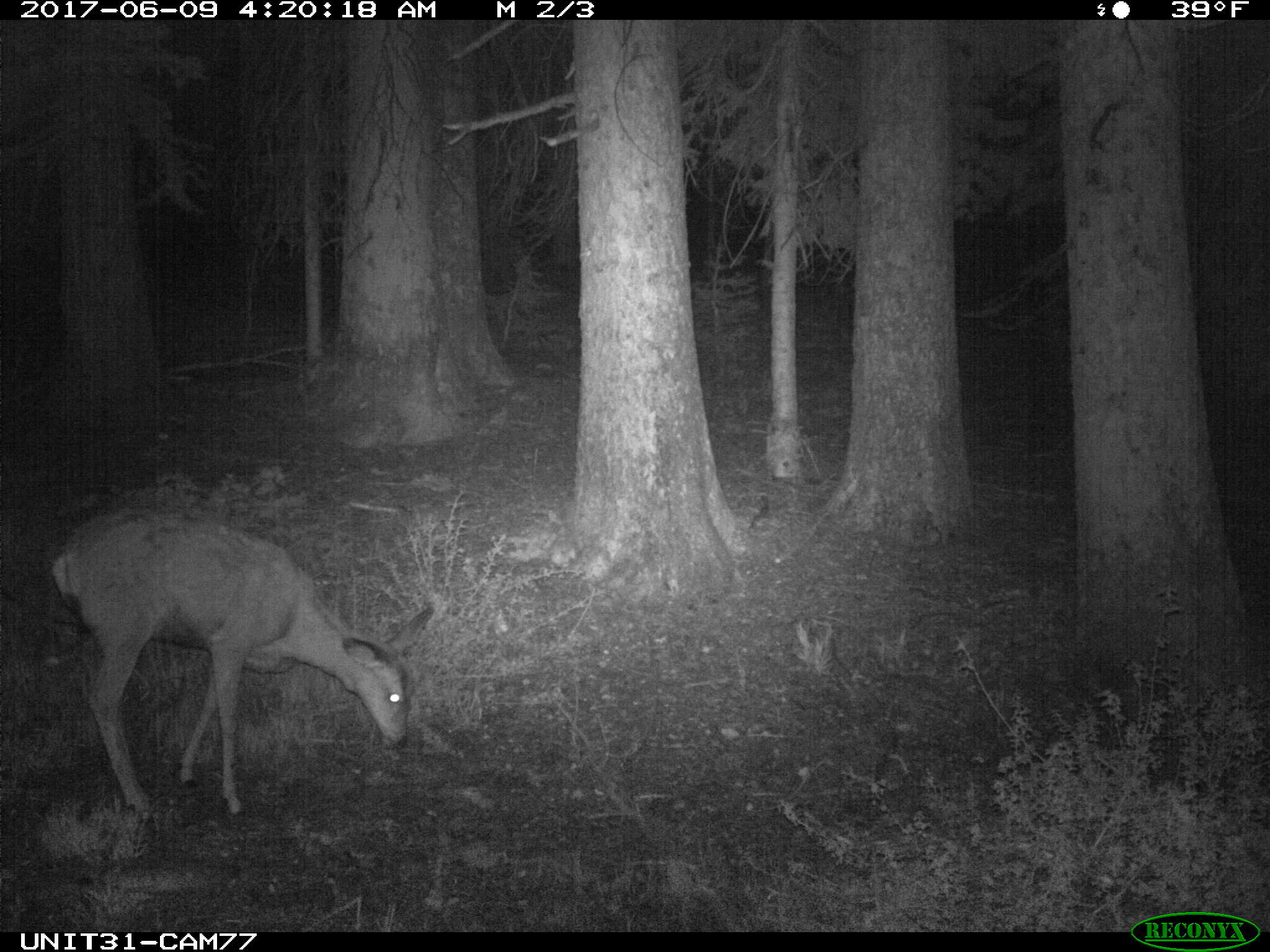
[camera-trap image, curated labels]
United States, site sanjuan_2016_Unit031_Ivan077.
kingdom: Animalia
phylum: Chordata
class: Mammalia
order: Artiodactyla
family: Cervidae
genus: Odocoileus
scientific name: Odocoileus hemionus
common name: mule deer